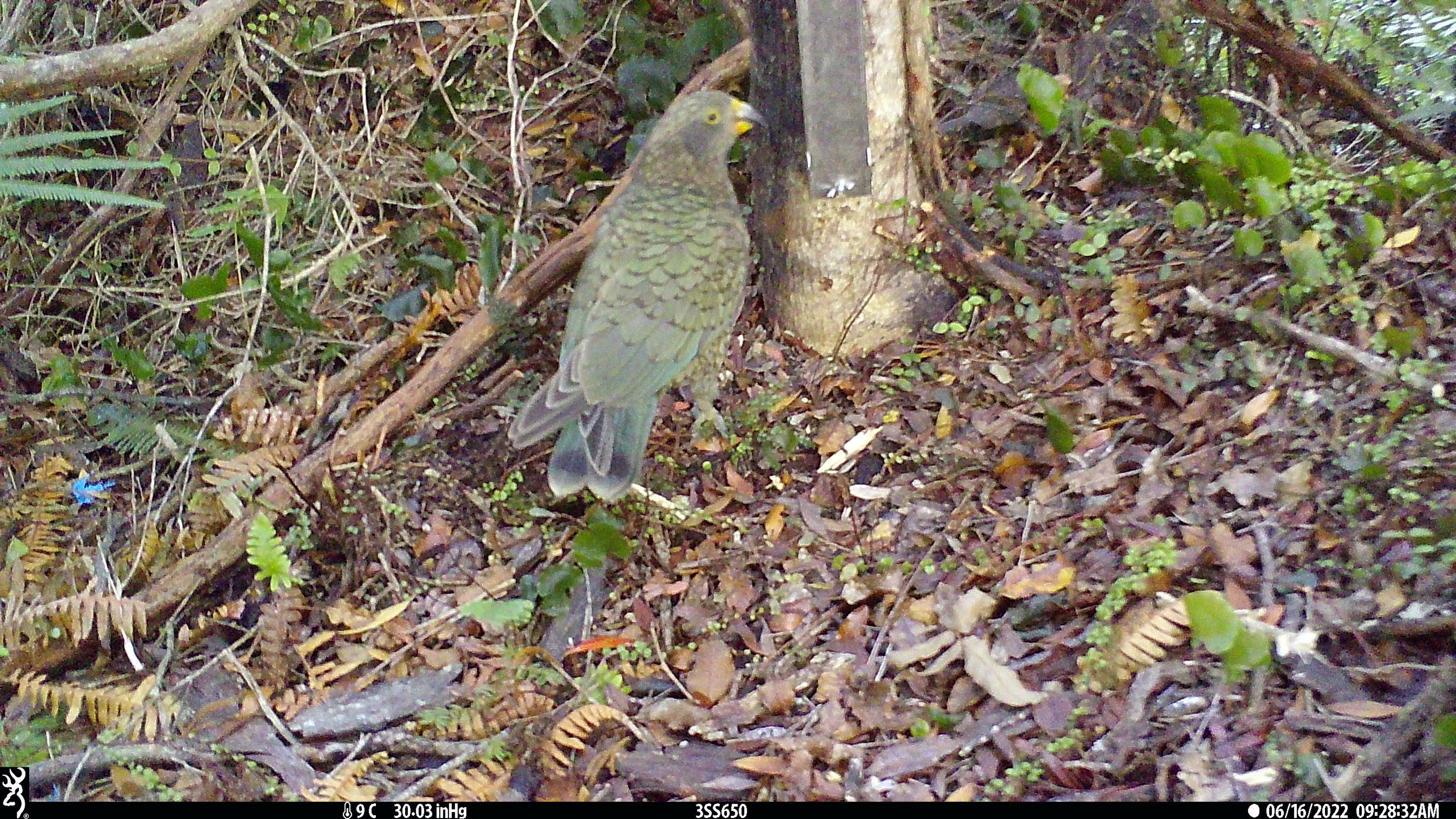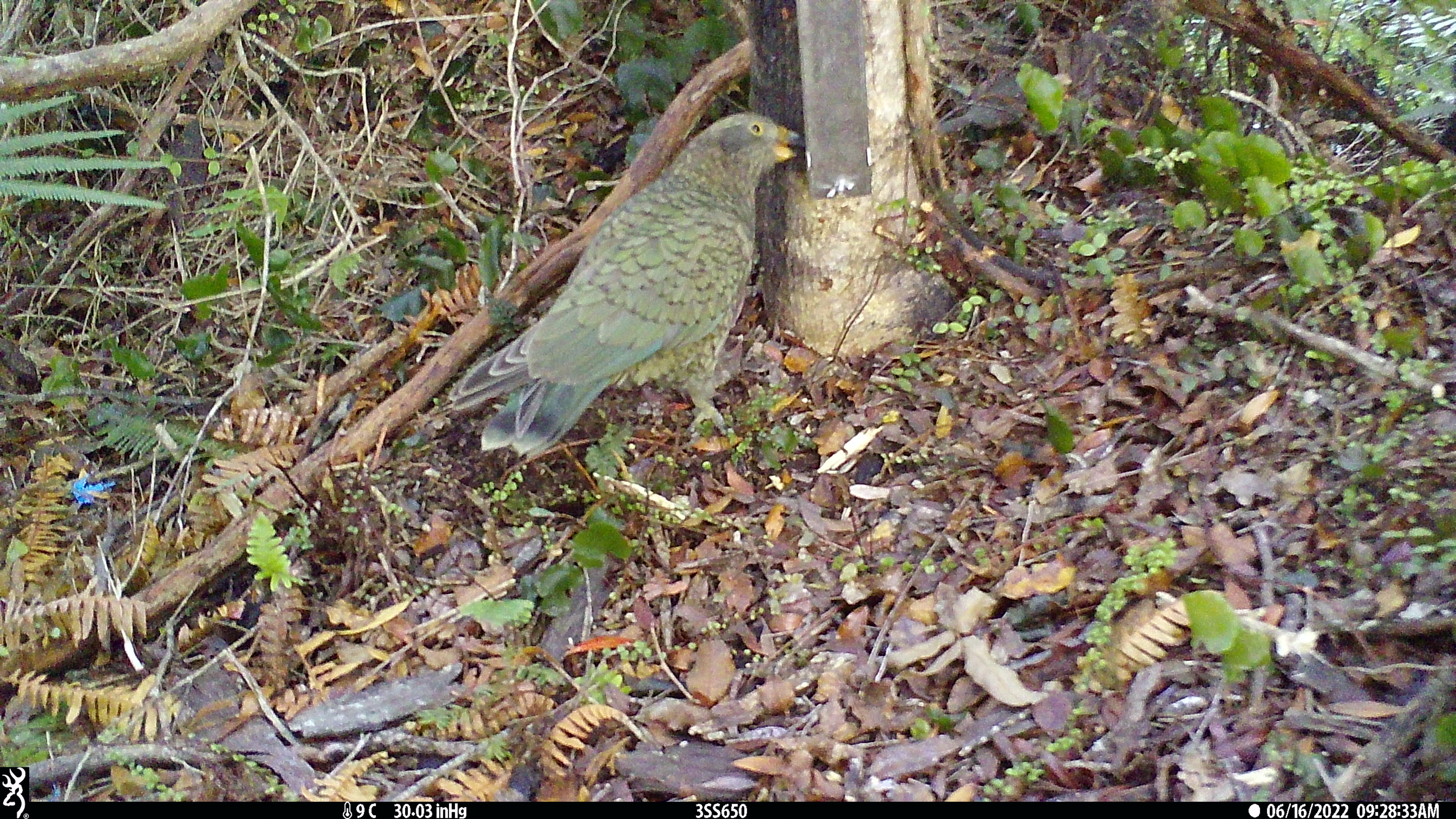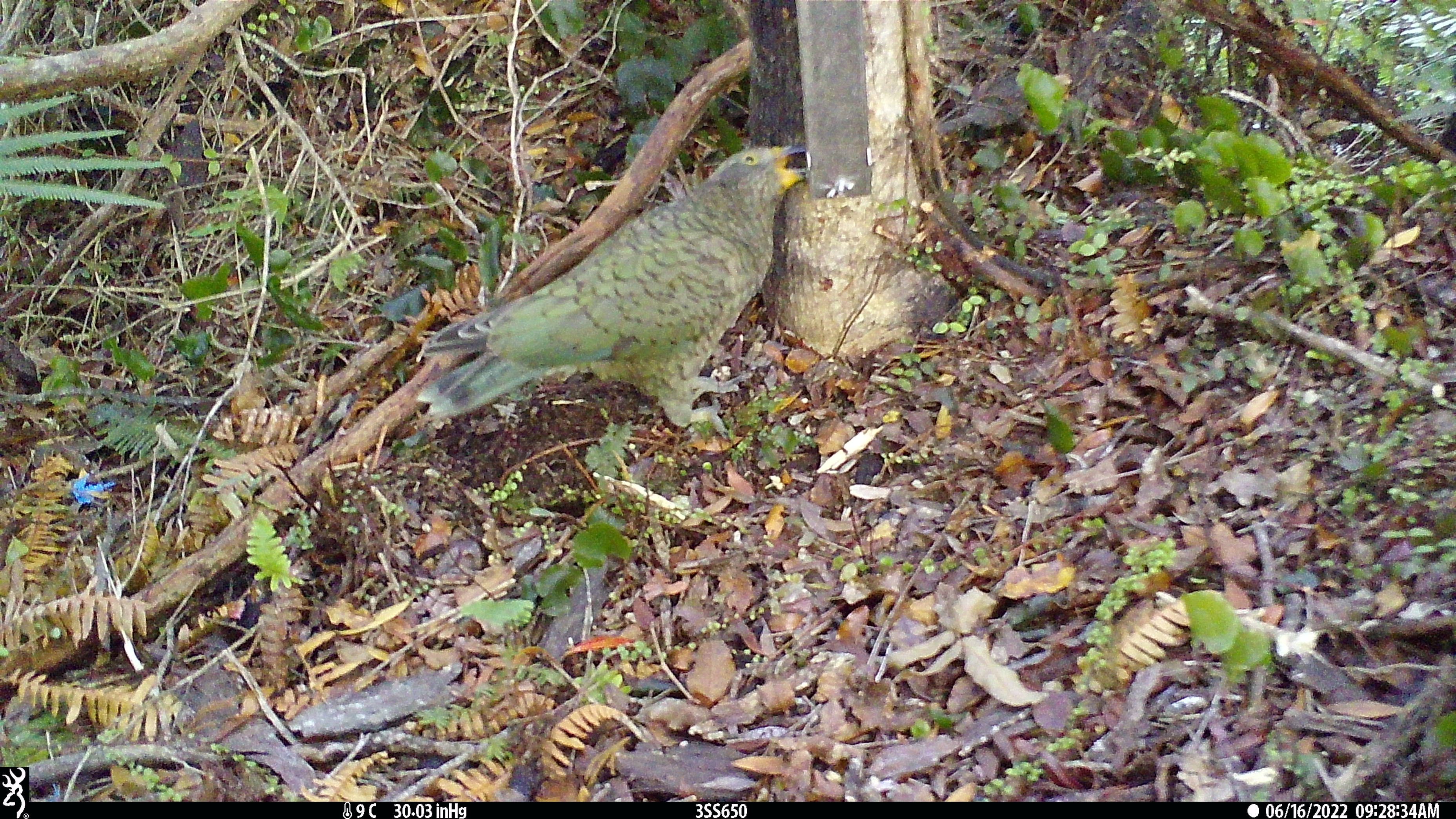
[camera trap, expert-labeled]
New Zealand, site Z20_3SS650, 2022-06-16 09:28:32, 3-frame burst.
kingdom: Animalia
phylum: Chordata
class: Aves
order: Psittaciformes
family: Strigopidae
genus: Nestor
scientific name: Nestor notabilis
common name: kea